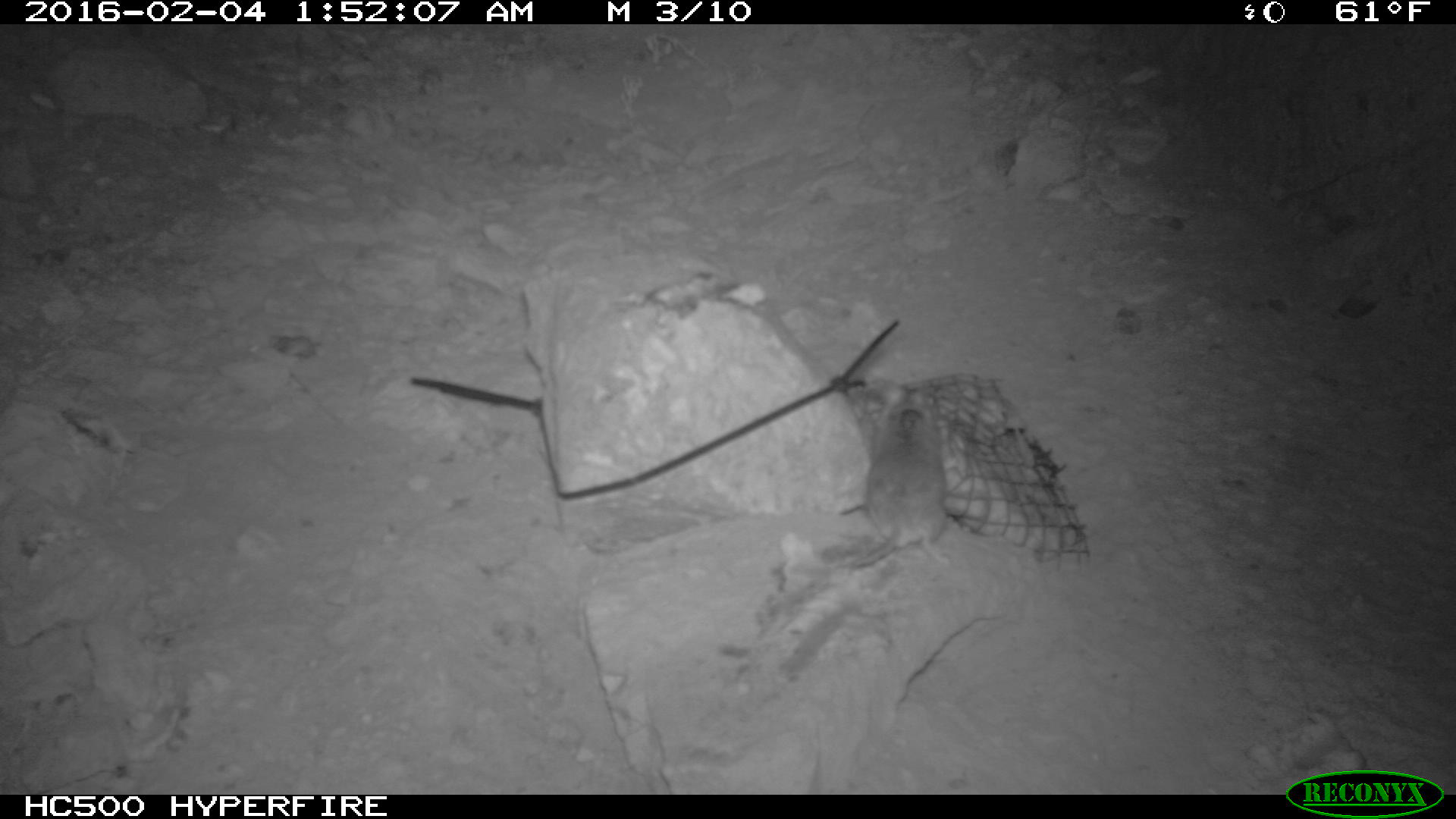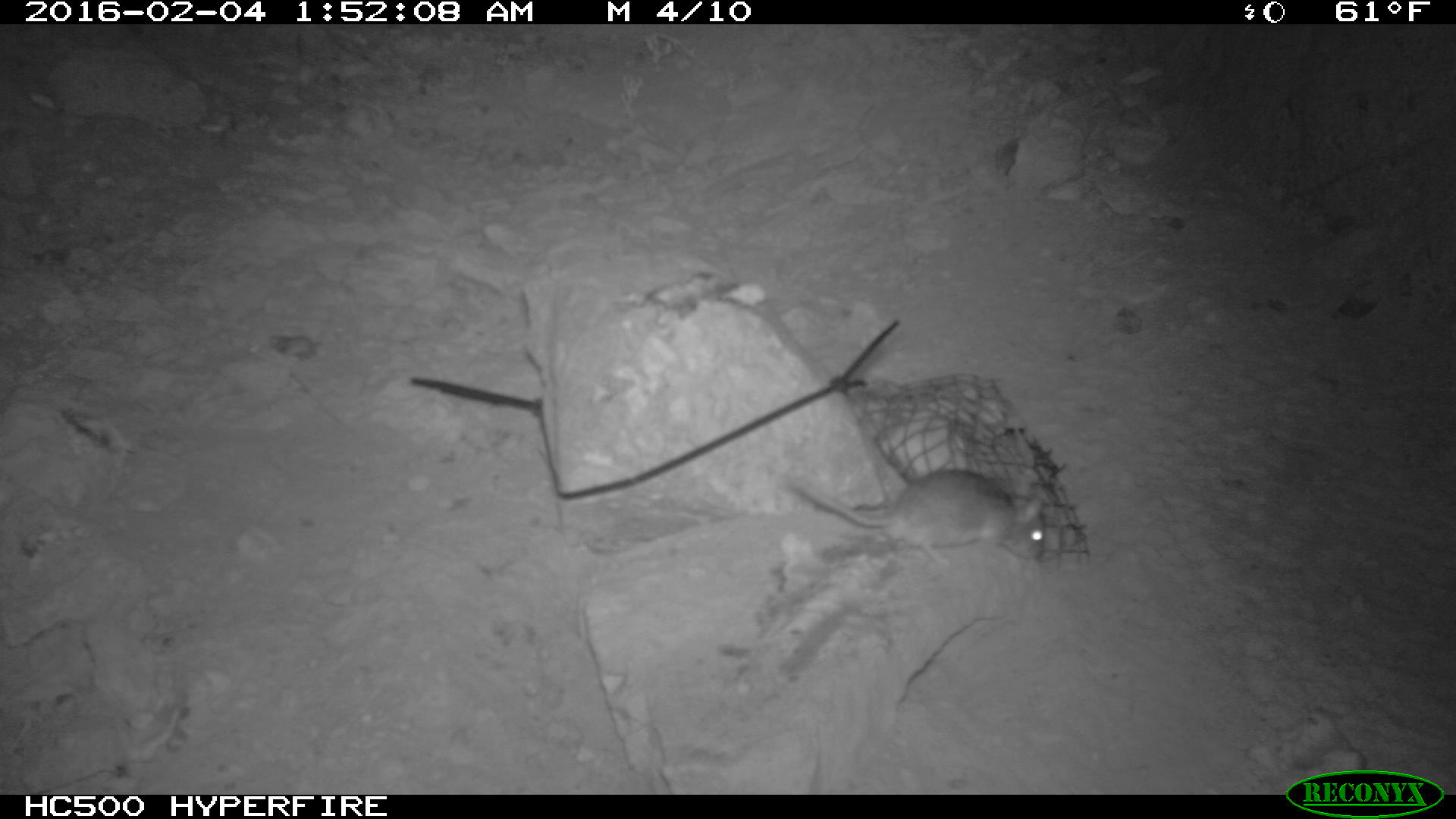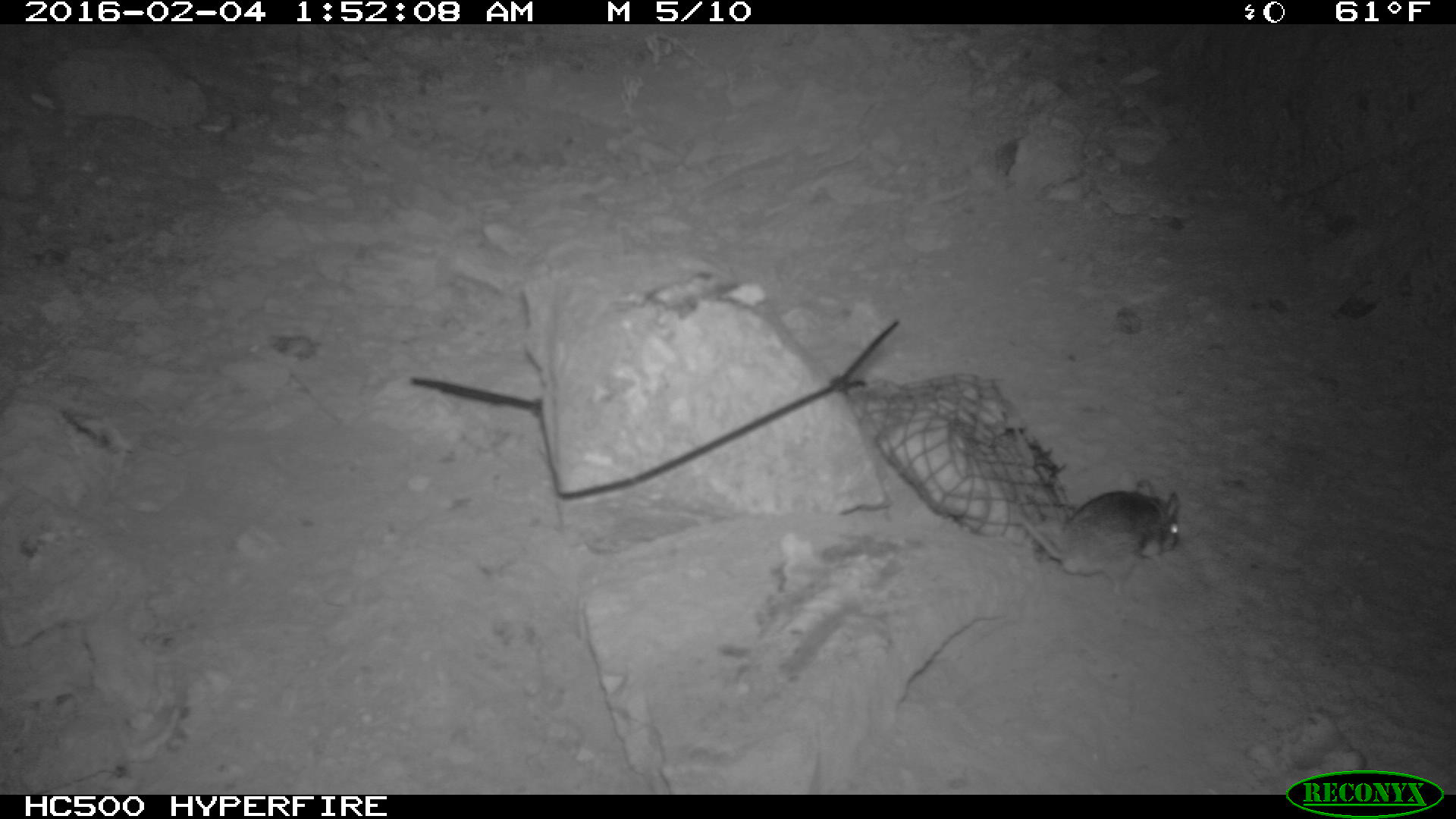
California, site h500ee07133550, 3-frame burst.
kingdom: Animalia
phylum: Chordata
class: Mammalia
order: Rodentia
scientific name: Rodentia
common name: rodent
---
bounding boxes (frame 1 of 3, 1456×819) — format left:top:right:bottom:
rodent: 828:375:952:574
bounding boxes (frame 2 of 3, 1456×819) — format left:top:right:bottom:
rodent: 786:468:1045:570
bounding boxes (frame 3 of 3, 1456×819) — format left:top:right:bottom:
rodent: 1005:472:1180:592